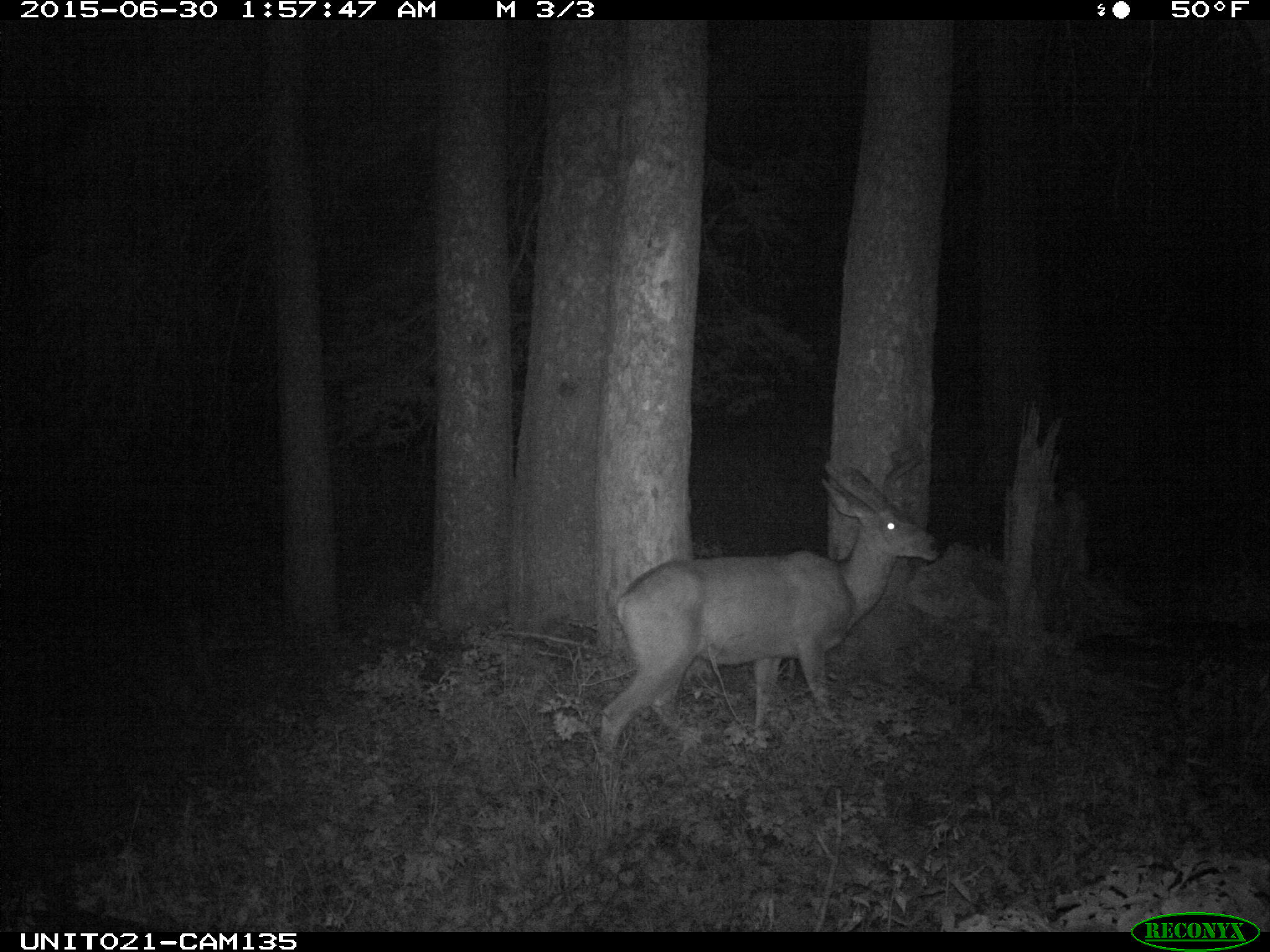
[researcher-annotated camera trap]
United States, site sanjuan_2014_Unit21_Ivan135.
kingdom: Animalia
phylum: Chordata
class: Mammalia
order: Artiodactyla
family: Cervidae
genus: Odocoileus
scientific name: Odocoileus hemionus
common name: mule deer